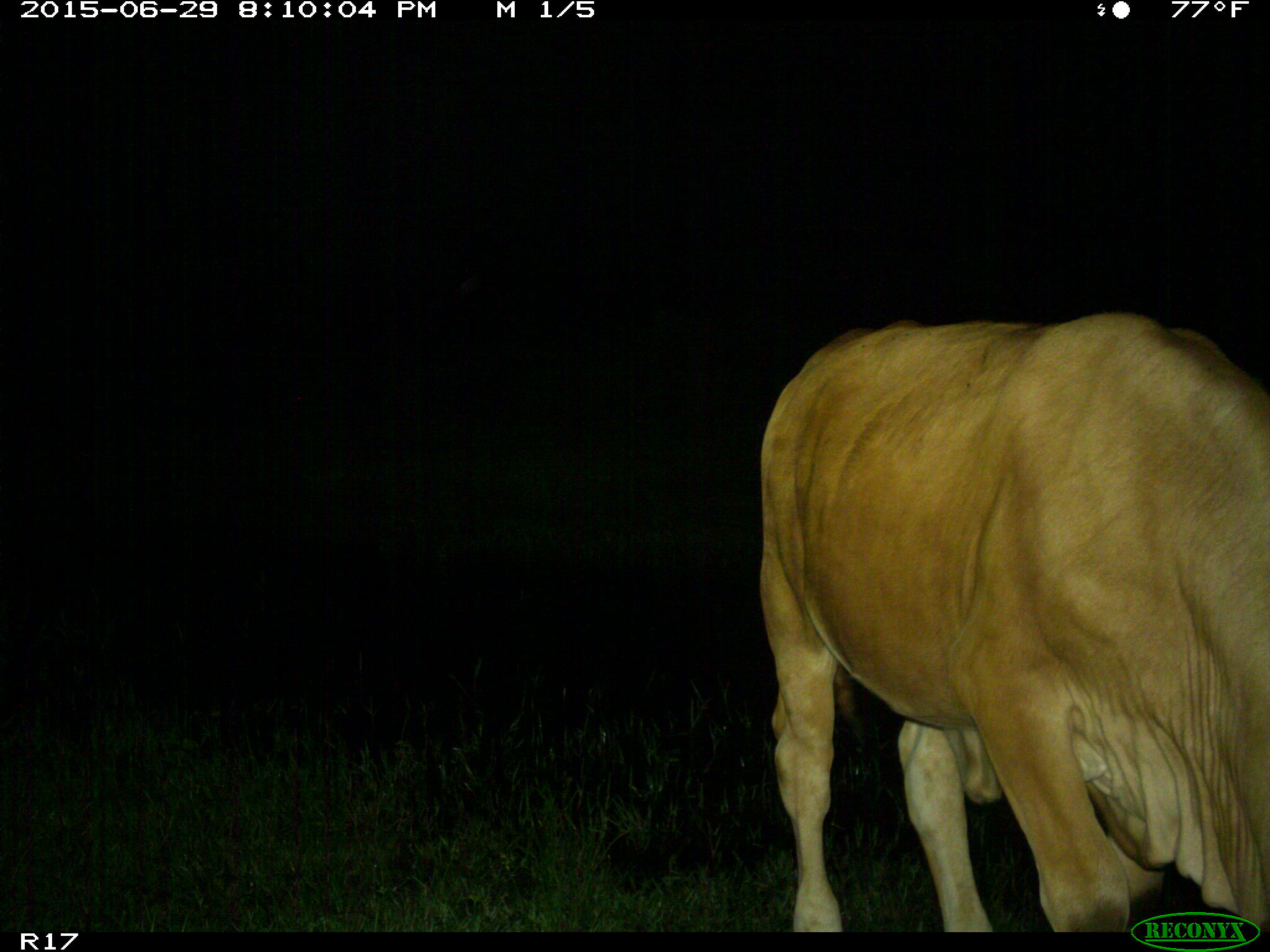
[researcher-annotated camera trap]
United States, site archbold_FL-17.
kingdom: Animalia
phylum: Chordata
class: Mammalia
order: Artiodactyla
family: Bovidae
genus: Bos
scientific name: Bos taurus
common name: domestic cow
Bos taurus (domestic cow).